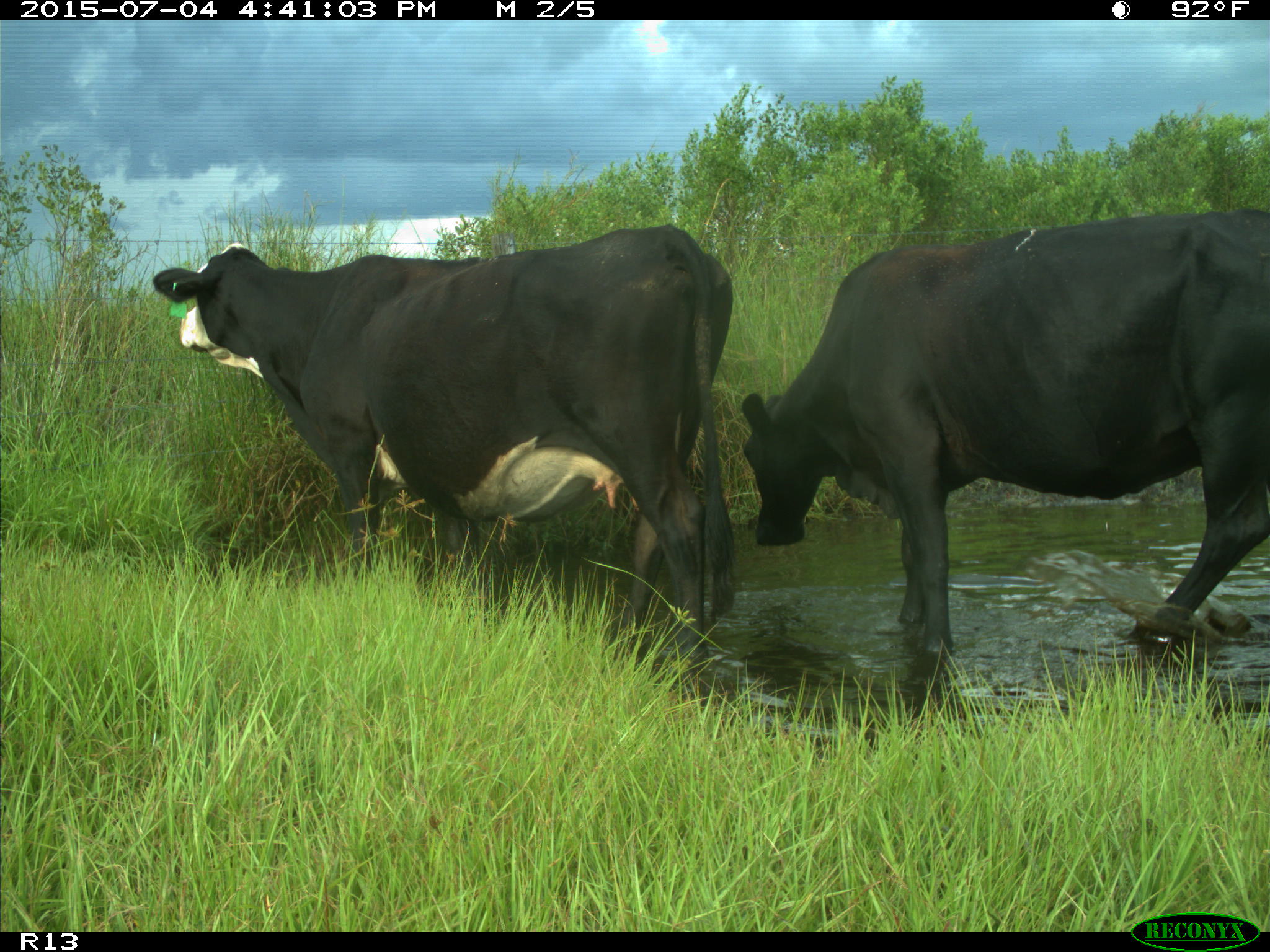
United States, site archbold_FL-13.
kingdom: Animalia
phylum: Chordata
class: Mammalia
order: Artiodactyla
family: Bovidae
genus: Bos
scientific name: Bos taurus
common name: domestic cow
Bos taurus (domestic cow).